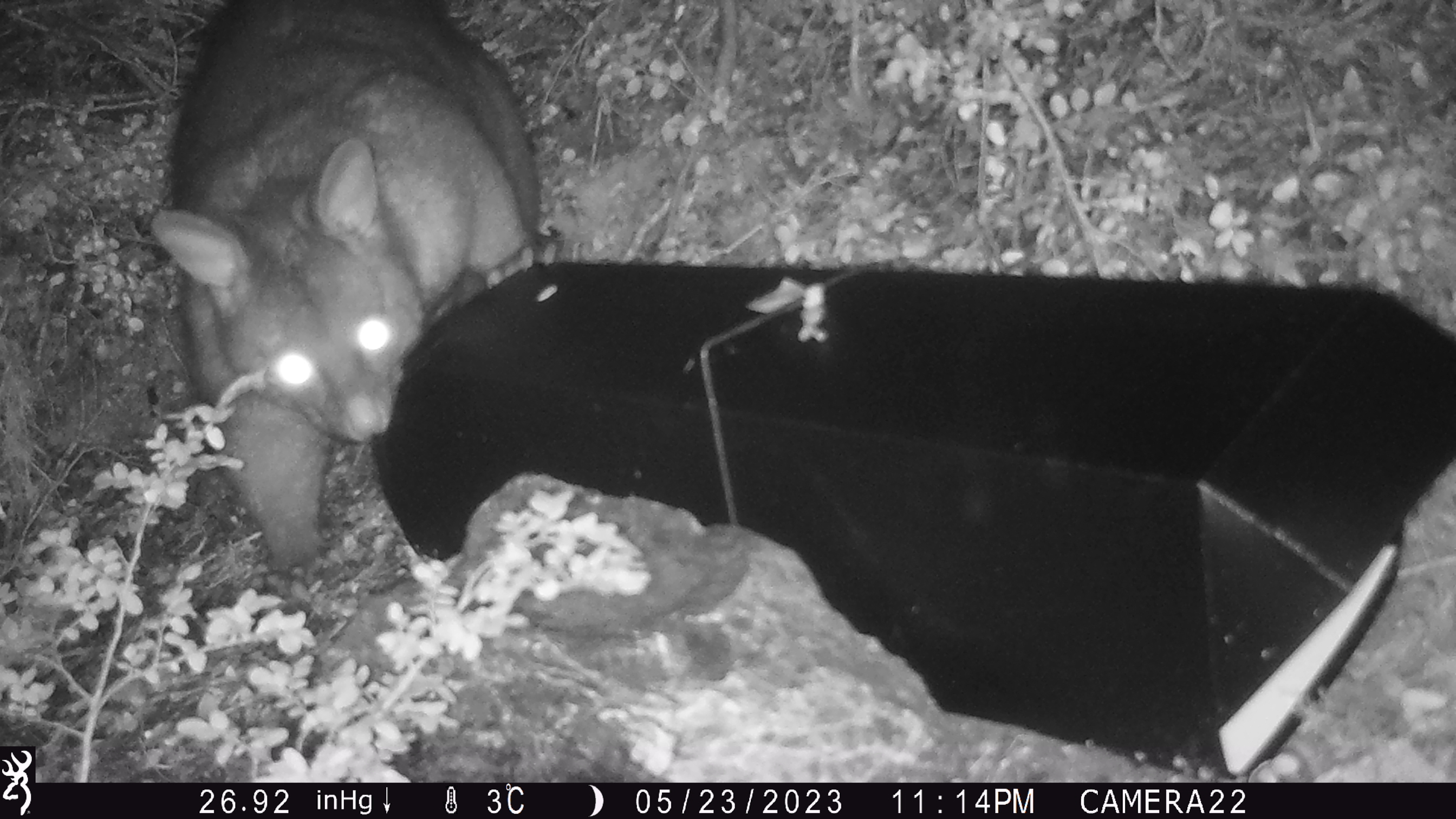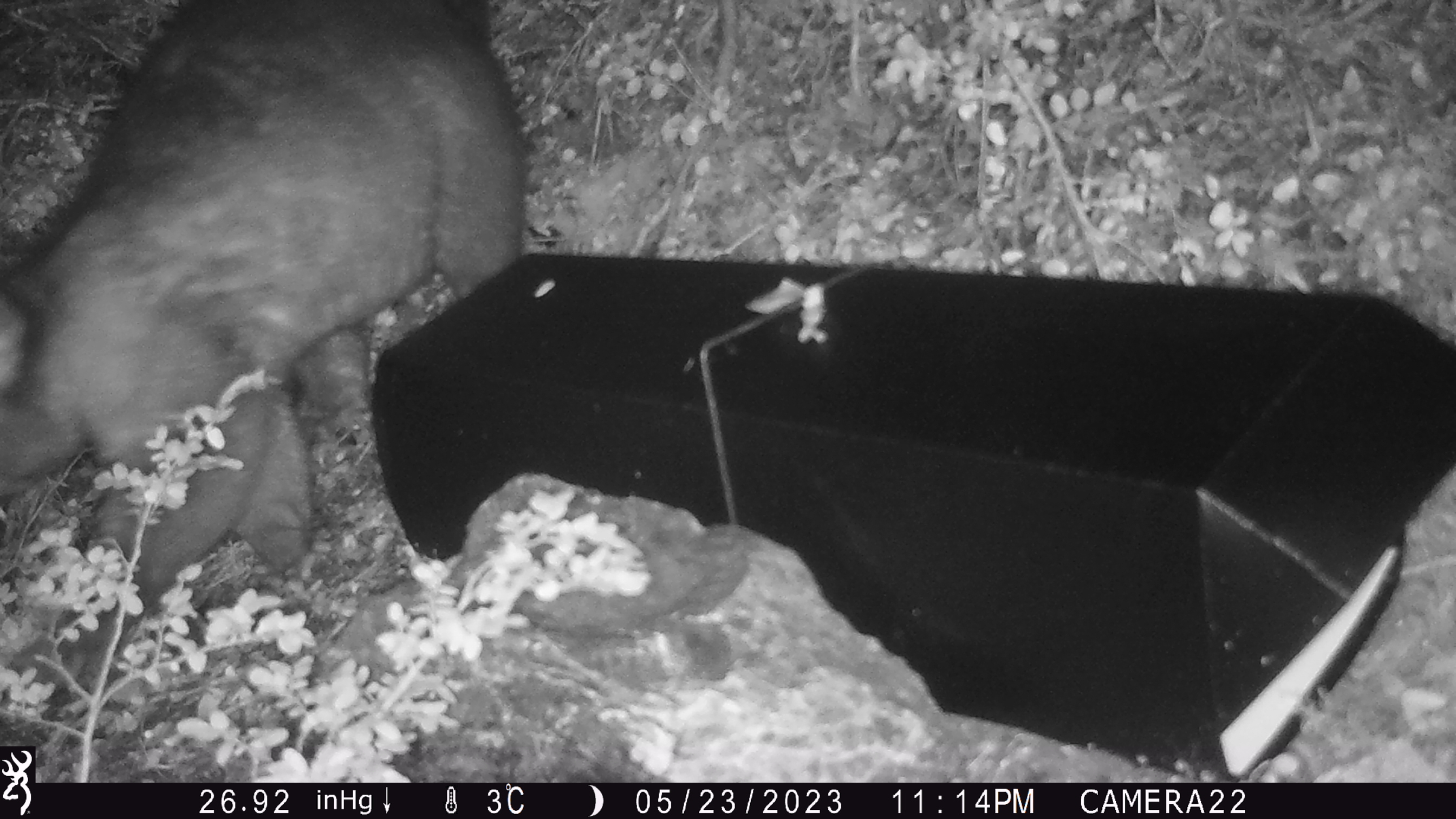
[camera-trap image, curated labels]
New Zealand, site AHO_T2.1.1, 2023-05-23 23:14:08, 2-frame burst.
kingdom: Animalia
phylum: Chordata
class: Mammalia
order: Carnivora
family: Mustelidae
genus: Mustela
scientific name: Mustela erminea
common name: stoat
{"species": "stoat (Mustela erminea)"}